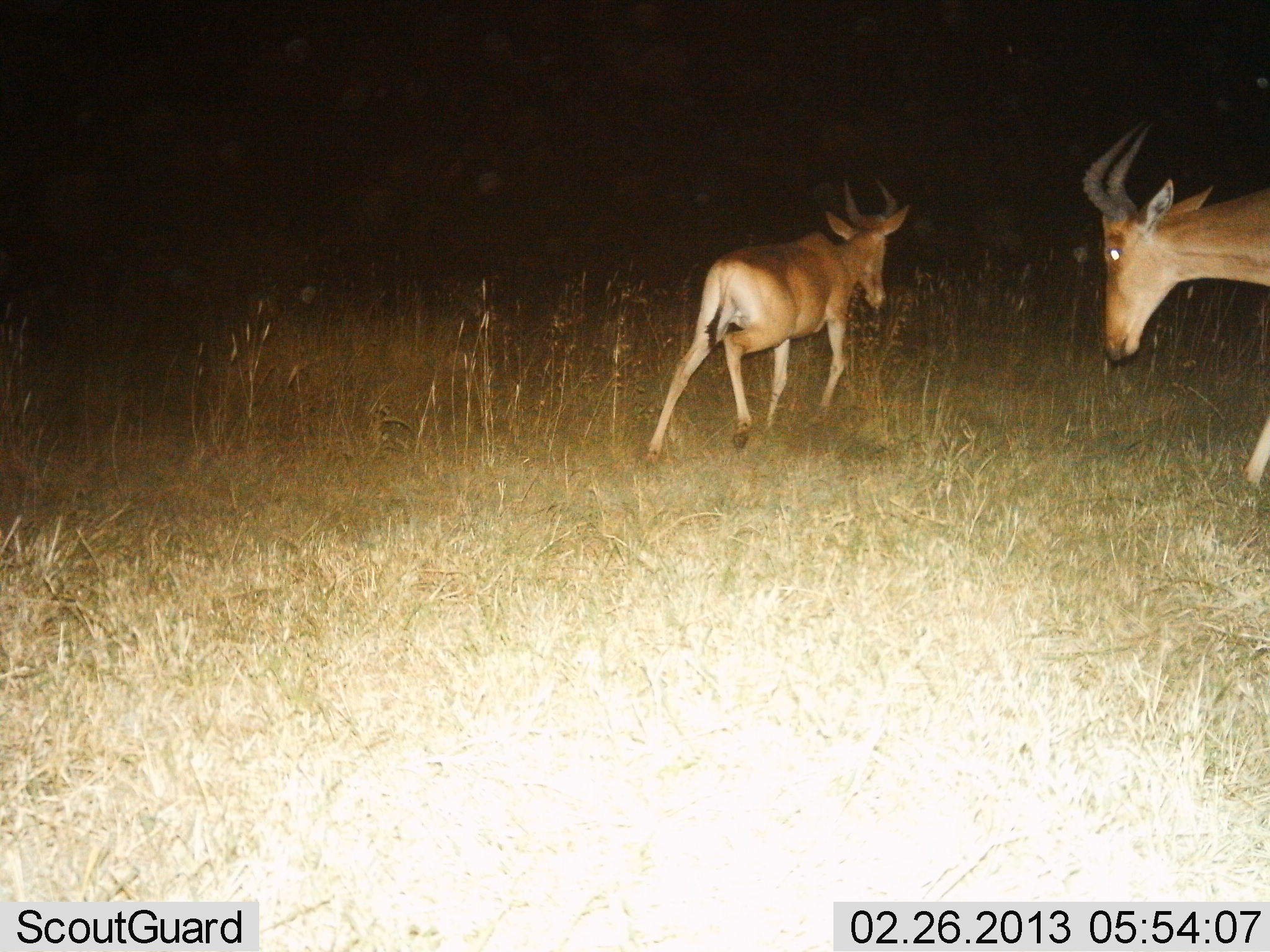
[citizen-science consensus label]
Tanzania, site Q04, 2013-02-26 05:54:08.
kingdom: Animalia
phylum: Chordata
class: Mammalia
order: Artiodactyla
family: Bovidae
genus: Alcelaphus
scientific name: Alcelaphus buselaphus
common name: hartebeest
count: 2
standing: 4%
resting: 0%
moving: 96%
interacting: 8%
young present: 0%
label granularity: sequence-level